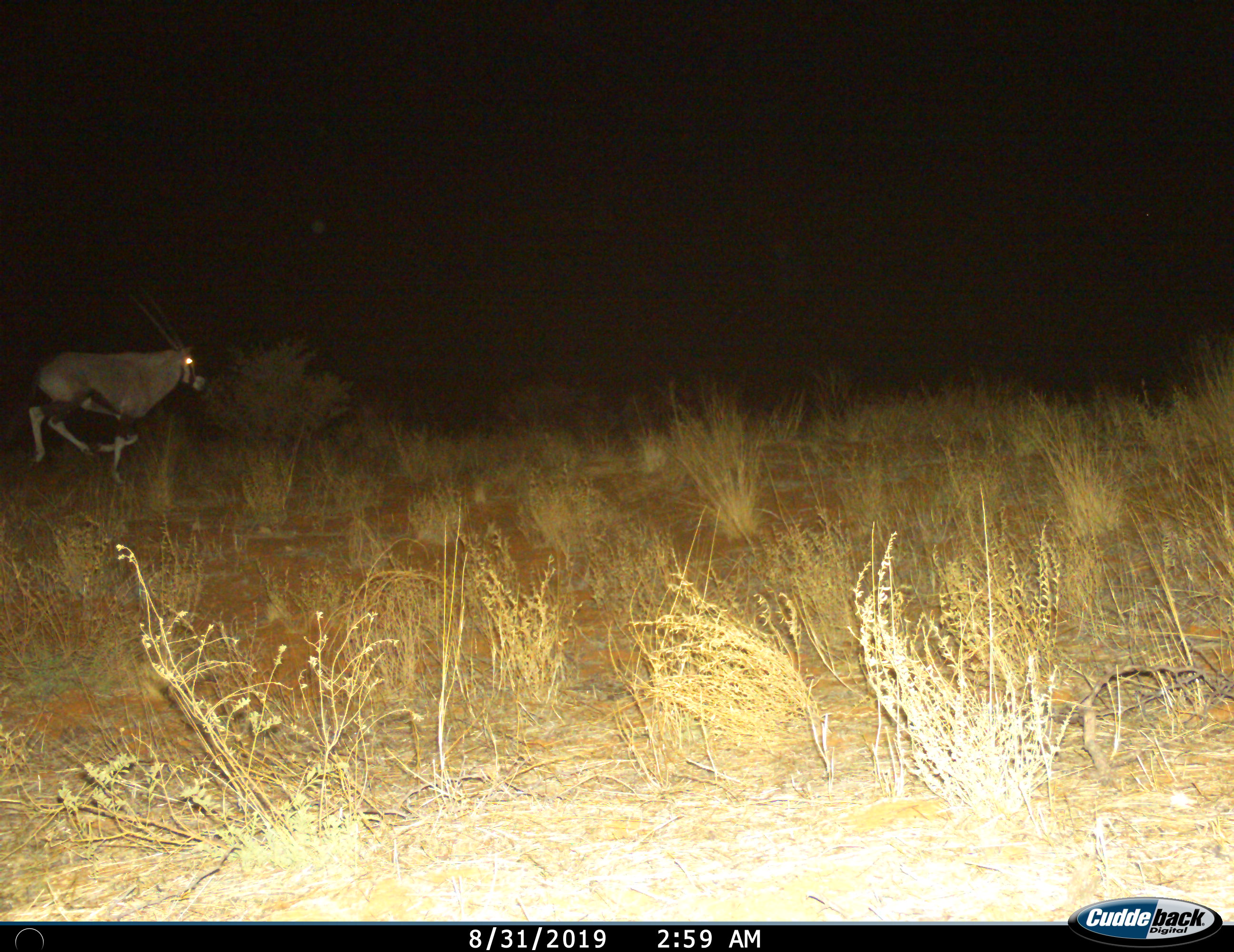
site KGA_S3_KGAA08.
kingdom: Animalia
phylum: Chordata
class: Mammalia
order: Artiodactyla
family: Bovidae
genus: Oryx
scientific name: Oryx gazella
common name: gemsbok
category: oryx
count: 1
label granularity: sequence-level